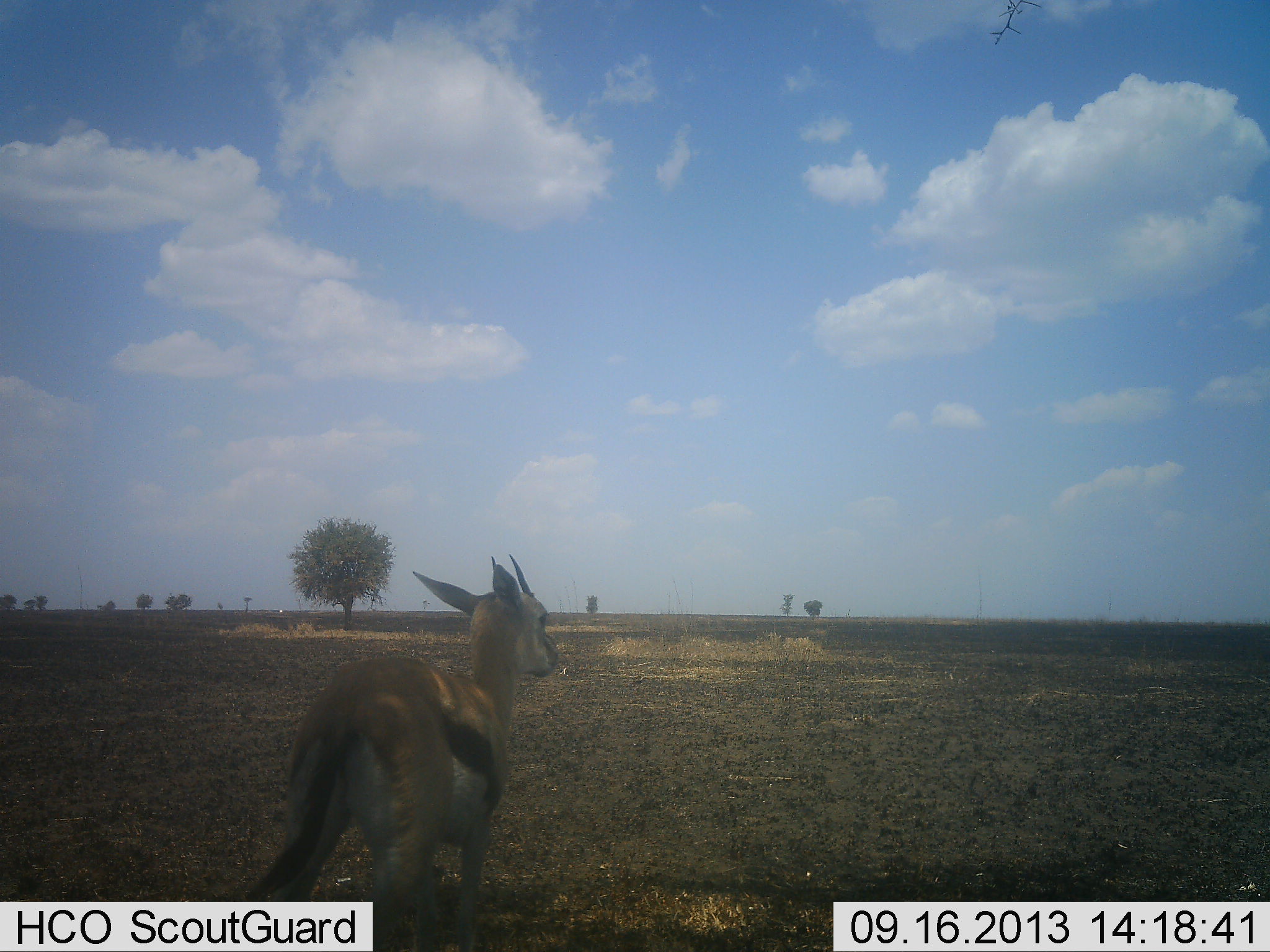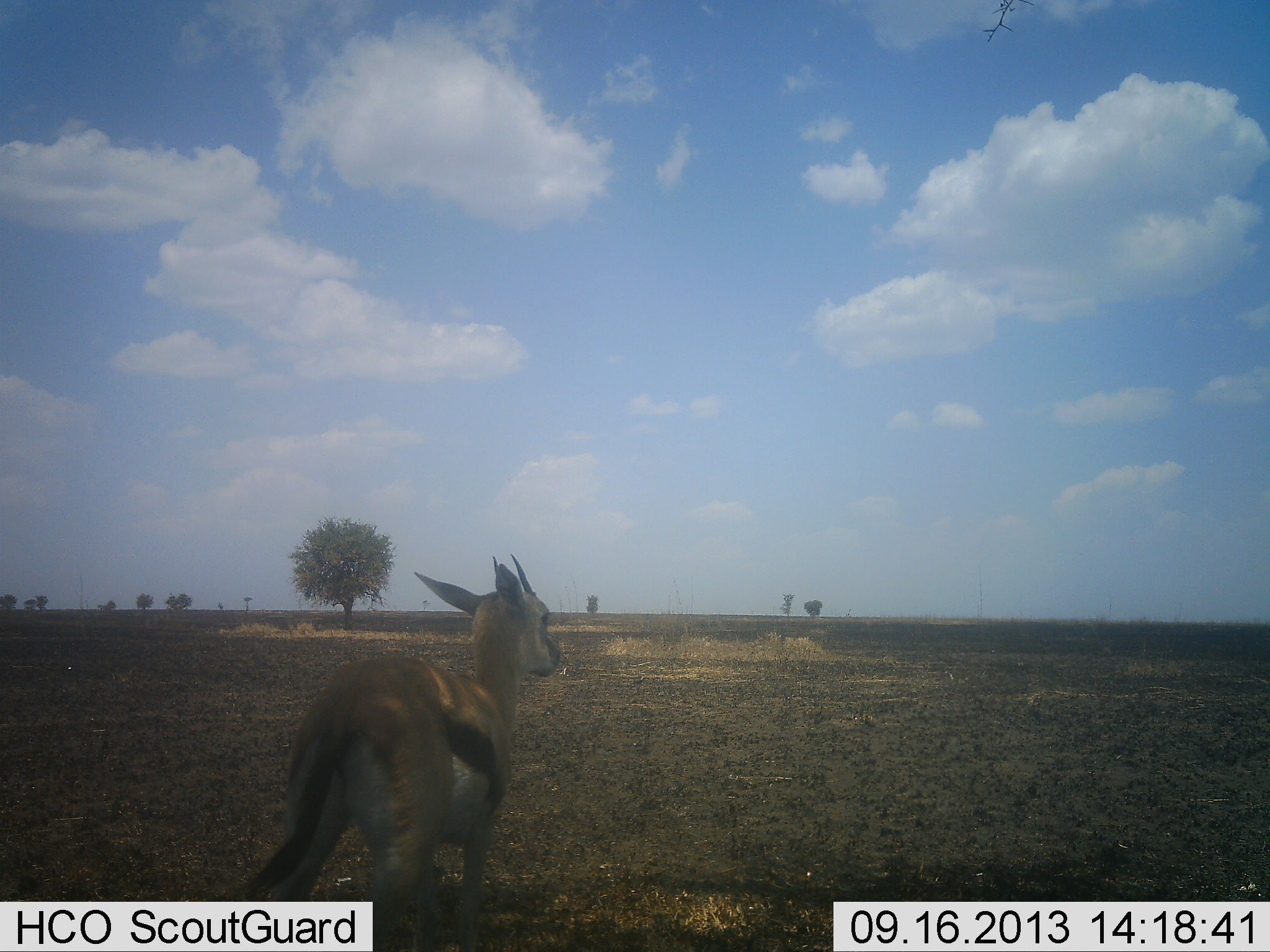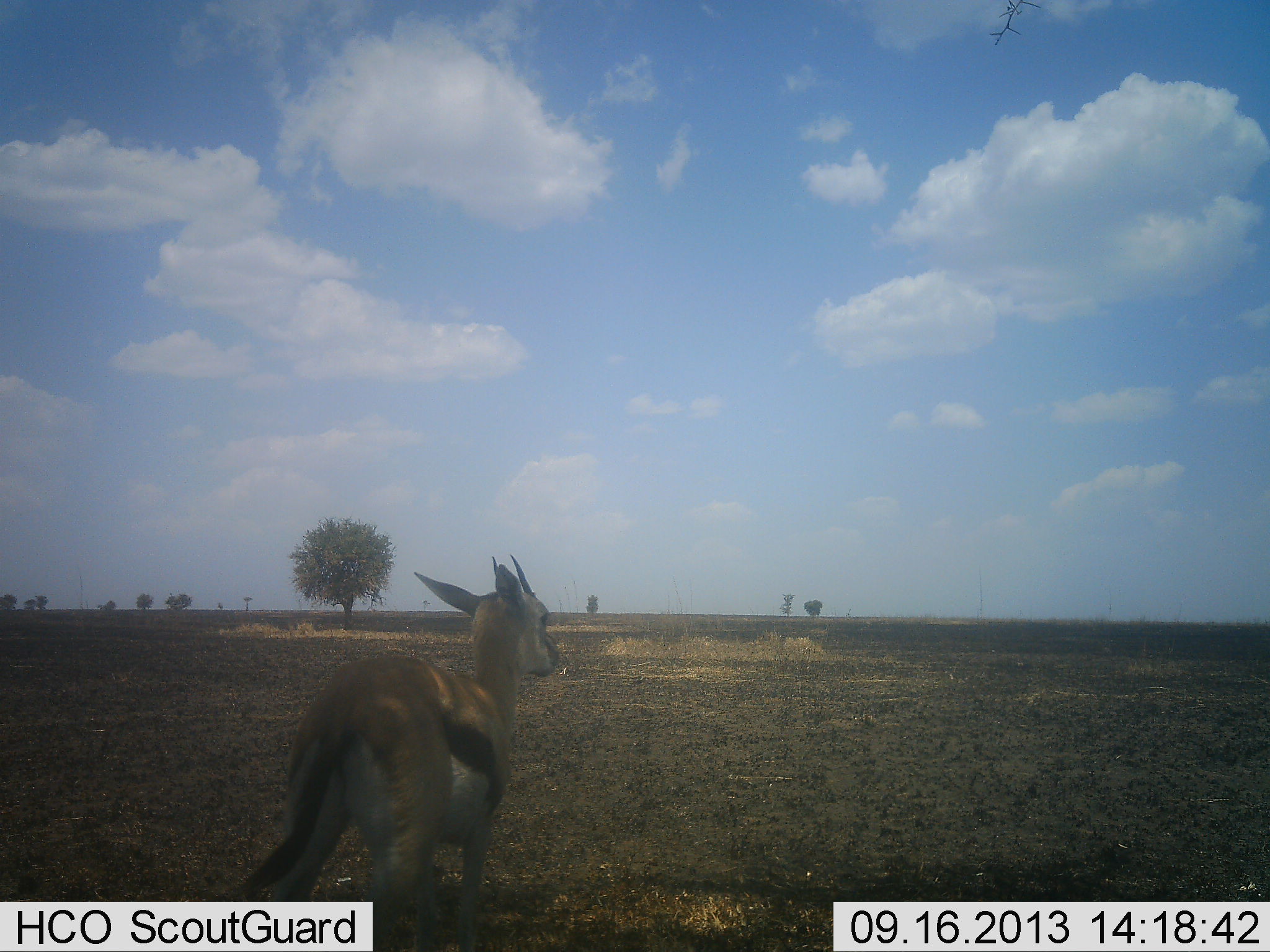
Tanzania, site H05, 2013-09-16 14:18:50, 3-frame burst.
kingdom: Animalia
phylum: Chordata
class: Mammalia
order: Artiodactyla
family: Bovidae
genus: Eudorcas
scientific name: Eudorcas thomsonii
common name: thomson's gazelle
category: gazellethomsons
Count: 1.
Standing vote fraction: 100%.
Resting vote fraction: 0%.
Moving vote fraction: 0%.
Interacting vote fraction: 0%.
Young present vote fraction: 0%.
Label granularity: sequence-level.